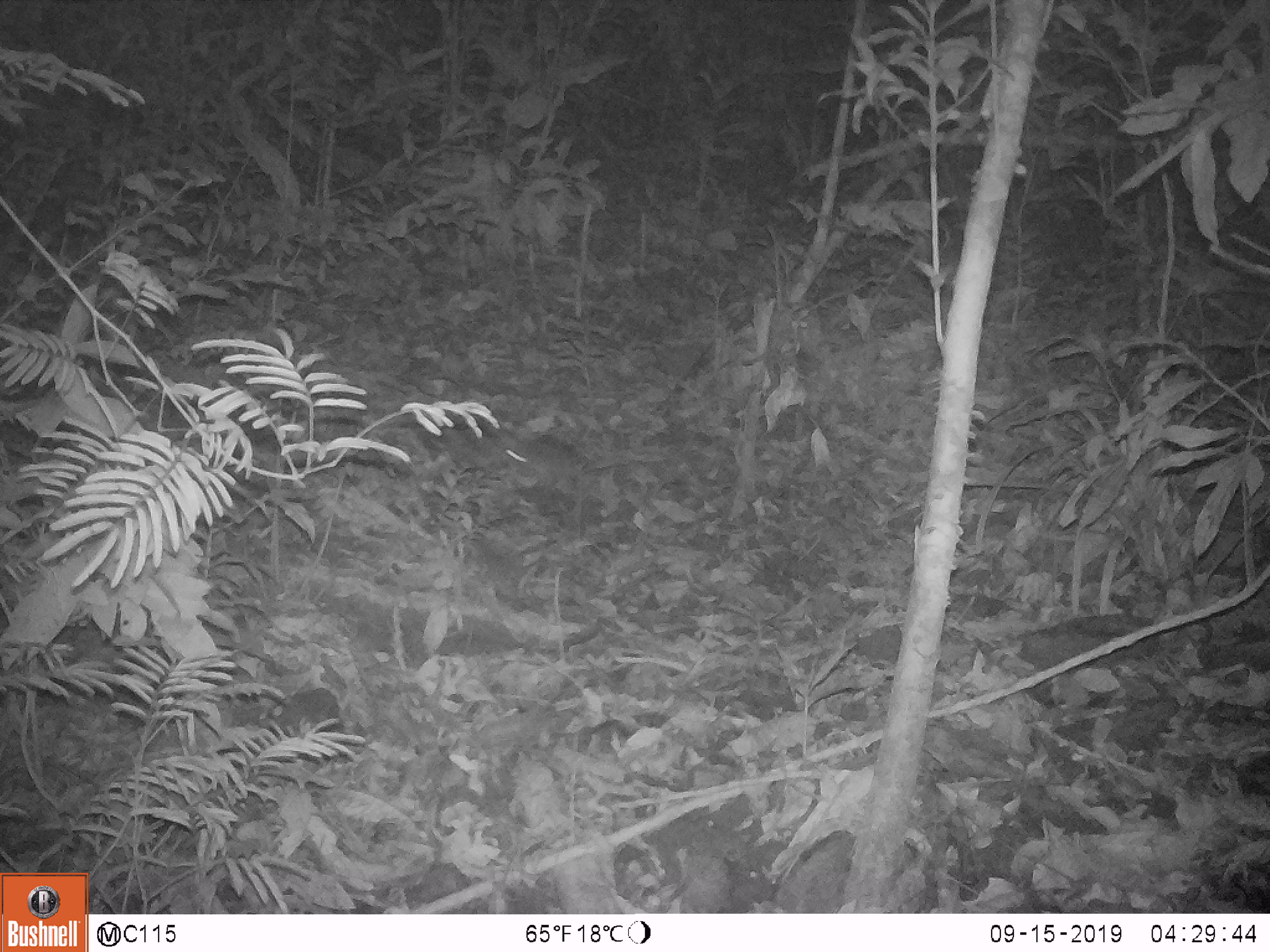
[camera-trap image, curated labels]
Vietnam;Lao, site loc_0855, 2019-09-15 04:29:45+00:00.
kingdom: Animalia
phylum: Chordata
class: Mammalia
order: Rodentia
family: Muridae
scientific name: Muridae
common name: old-world mice and rats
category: unidentified murid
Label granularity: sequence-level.